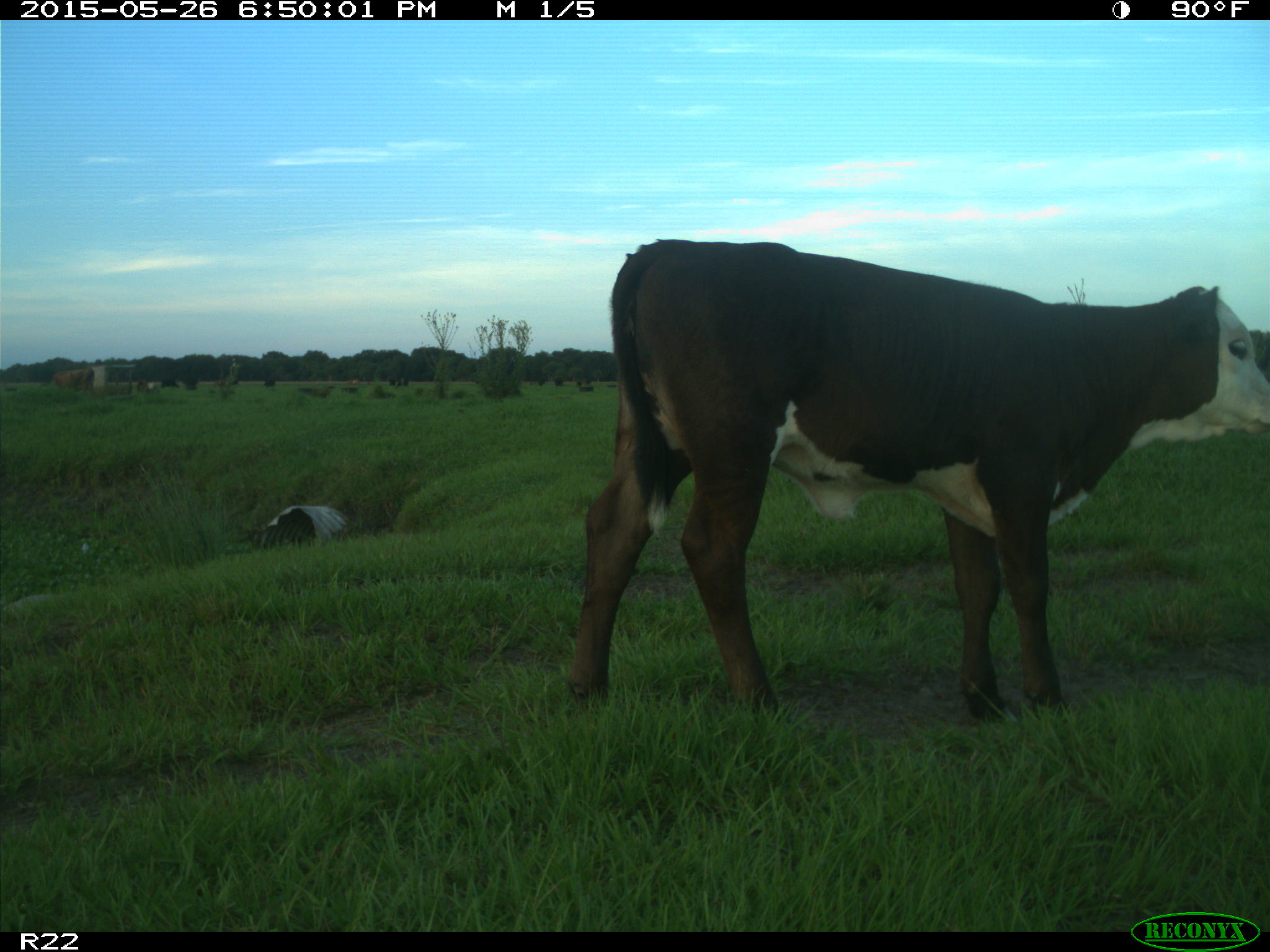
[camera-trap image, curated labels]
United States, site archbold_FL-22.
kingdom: Animalia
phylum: Chordata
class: Mammalia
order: Artiodactyla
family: Bovidae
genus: Bos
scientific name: Bos taurus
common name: domestic cow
Bos taurus (domestic cow).